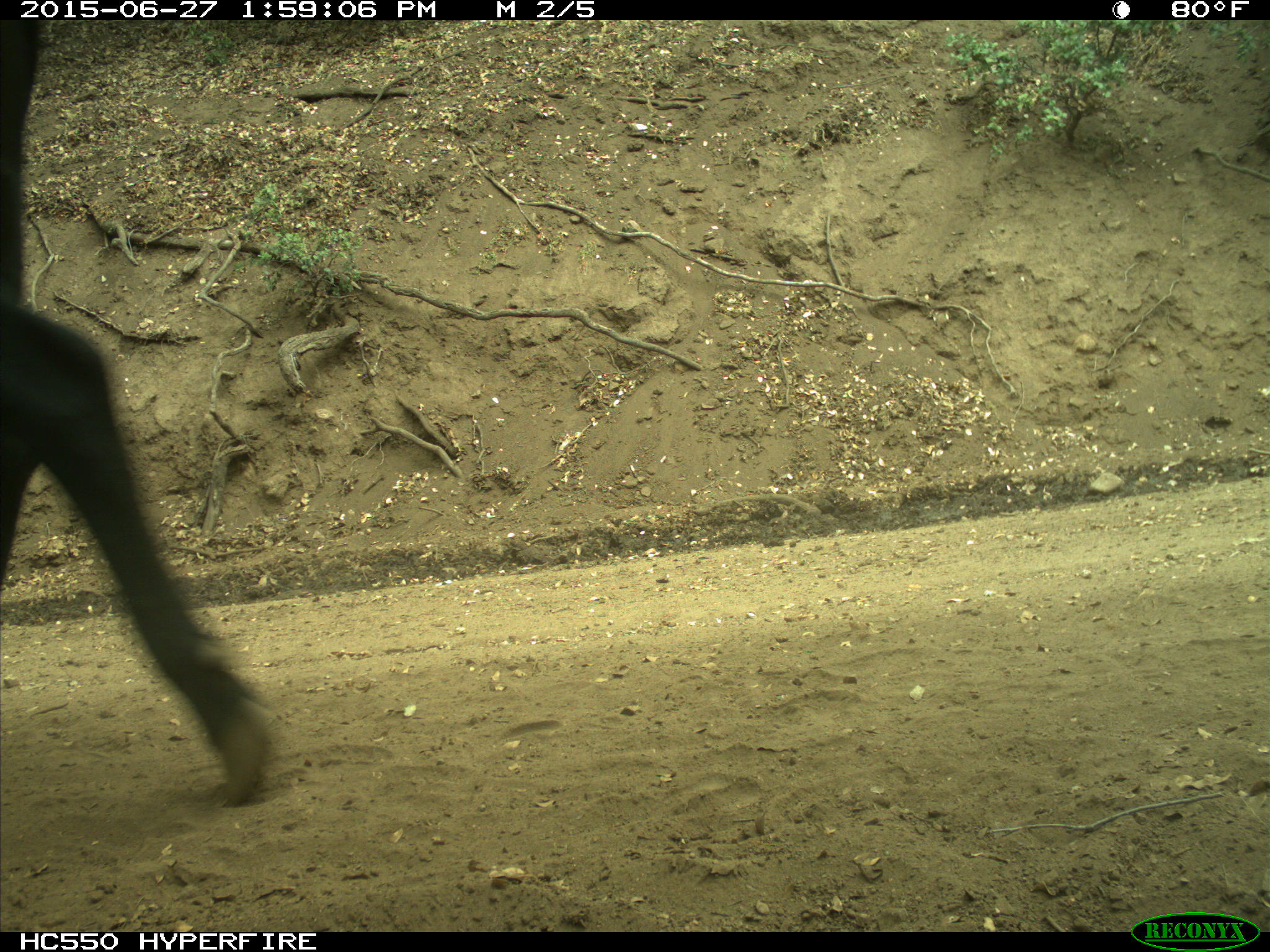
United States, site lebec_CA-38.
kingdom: Animalia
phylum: Chordata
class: Mammalia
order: Artiodactyla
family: Bovidae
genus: Bos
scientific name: Bos taurus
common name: domestic cow